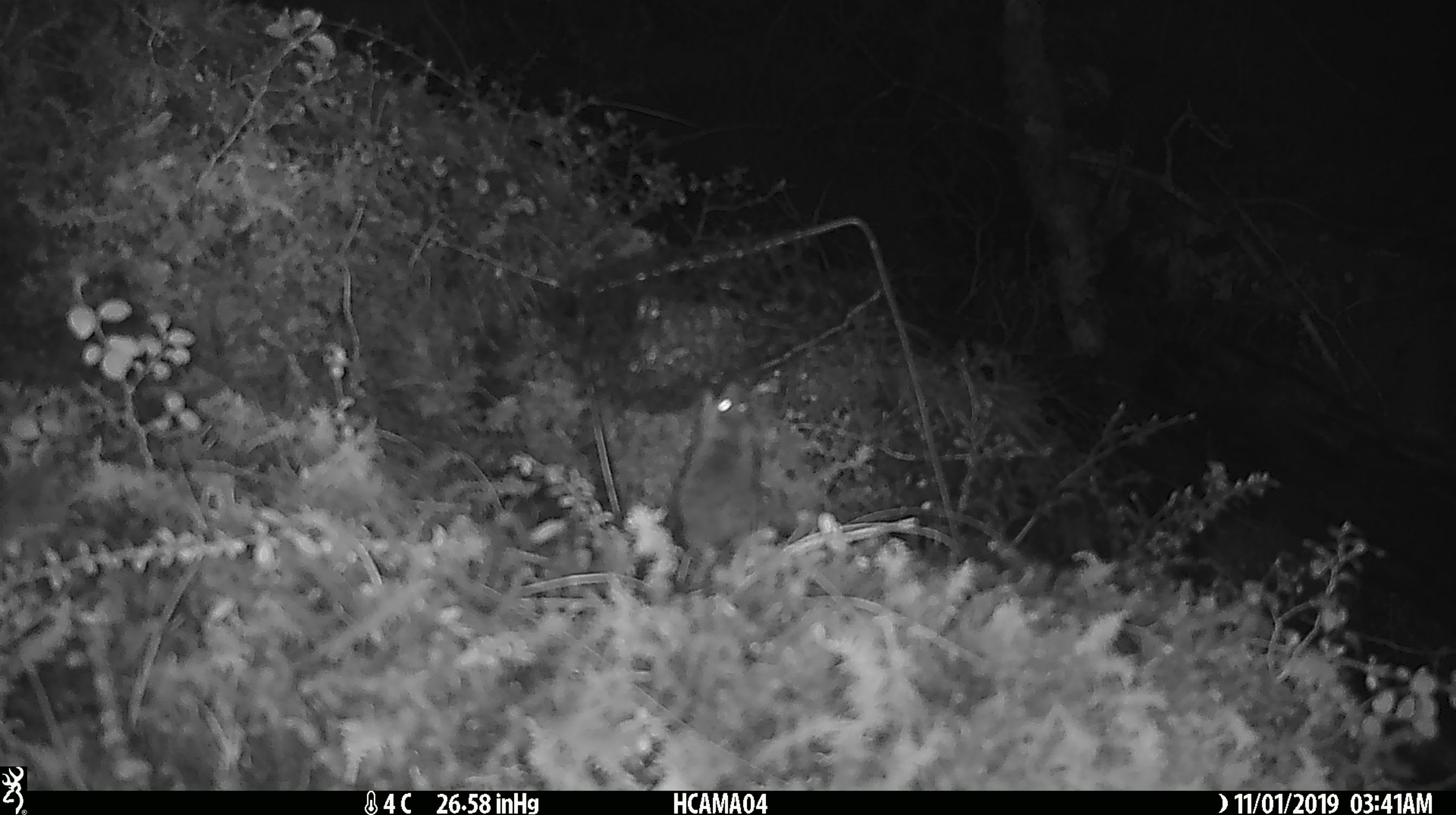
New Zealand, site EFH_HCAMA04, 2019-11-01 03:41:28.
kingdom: Animalia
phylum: Chordata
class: Mammalia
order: Rodentia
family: Muridae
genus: Mus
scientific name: Mus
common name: mouse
Mouse (Mus).